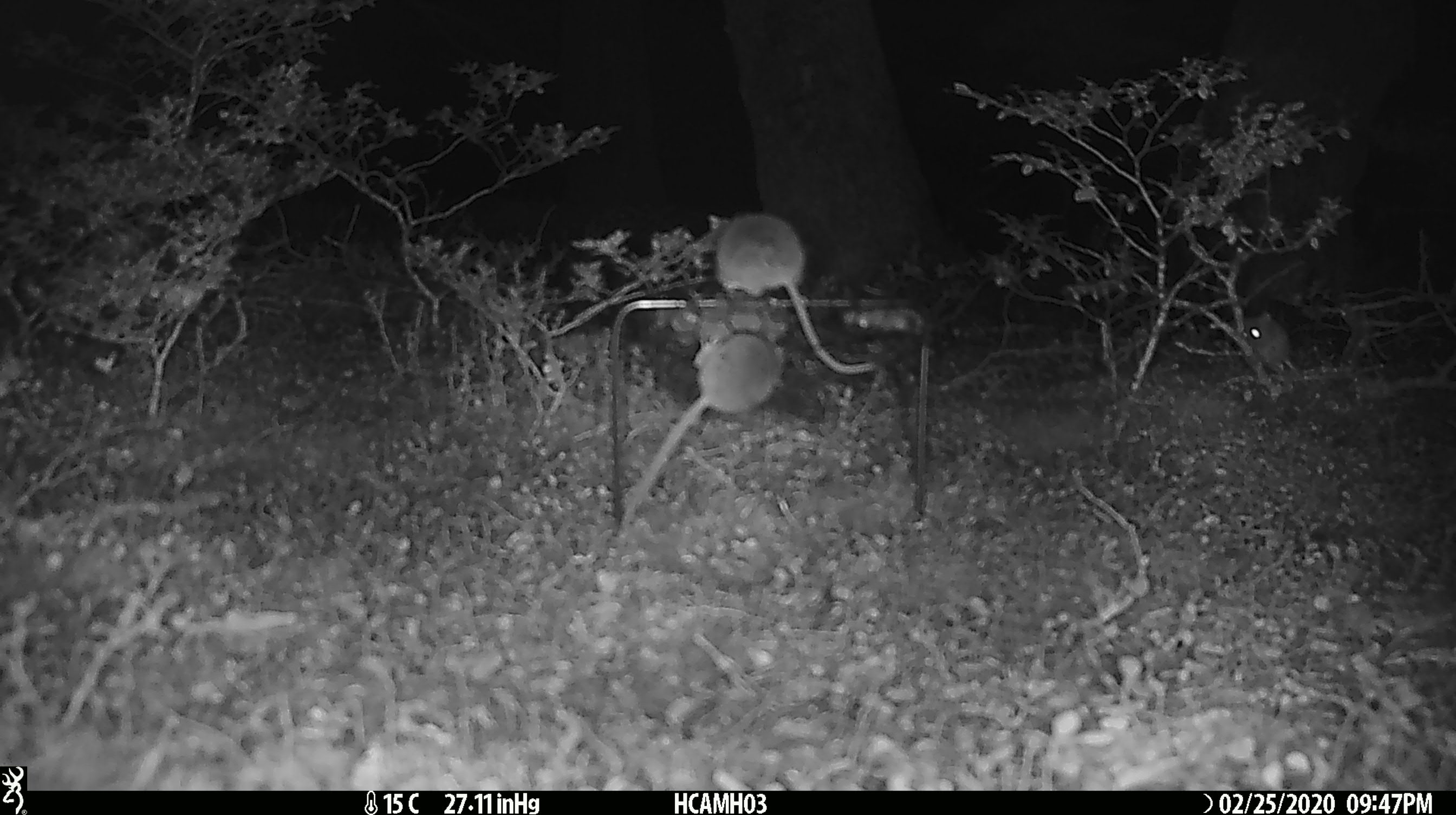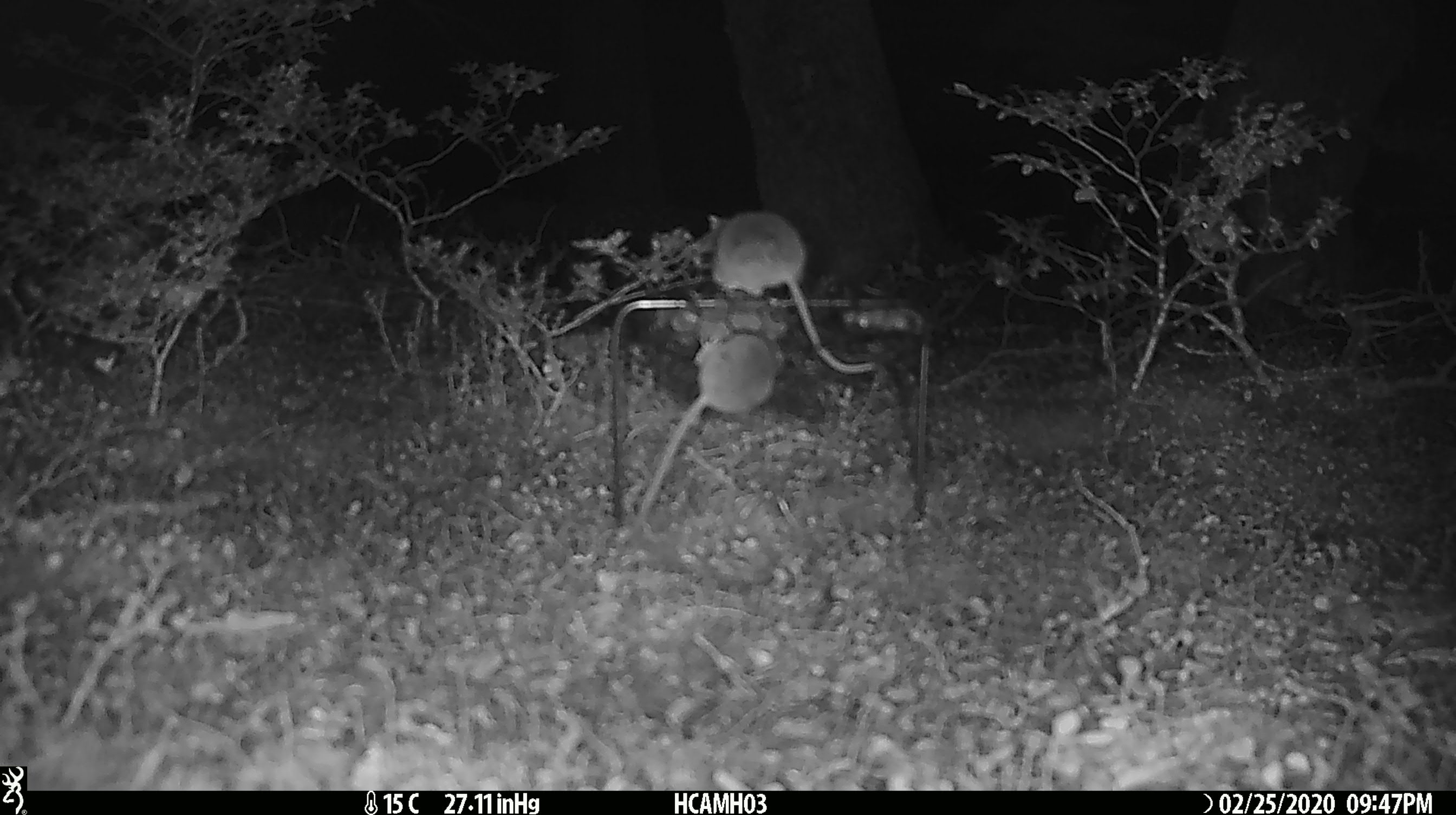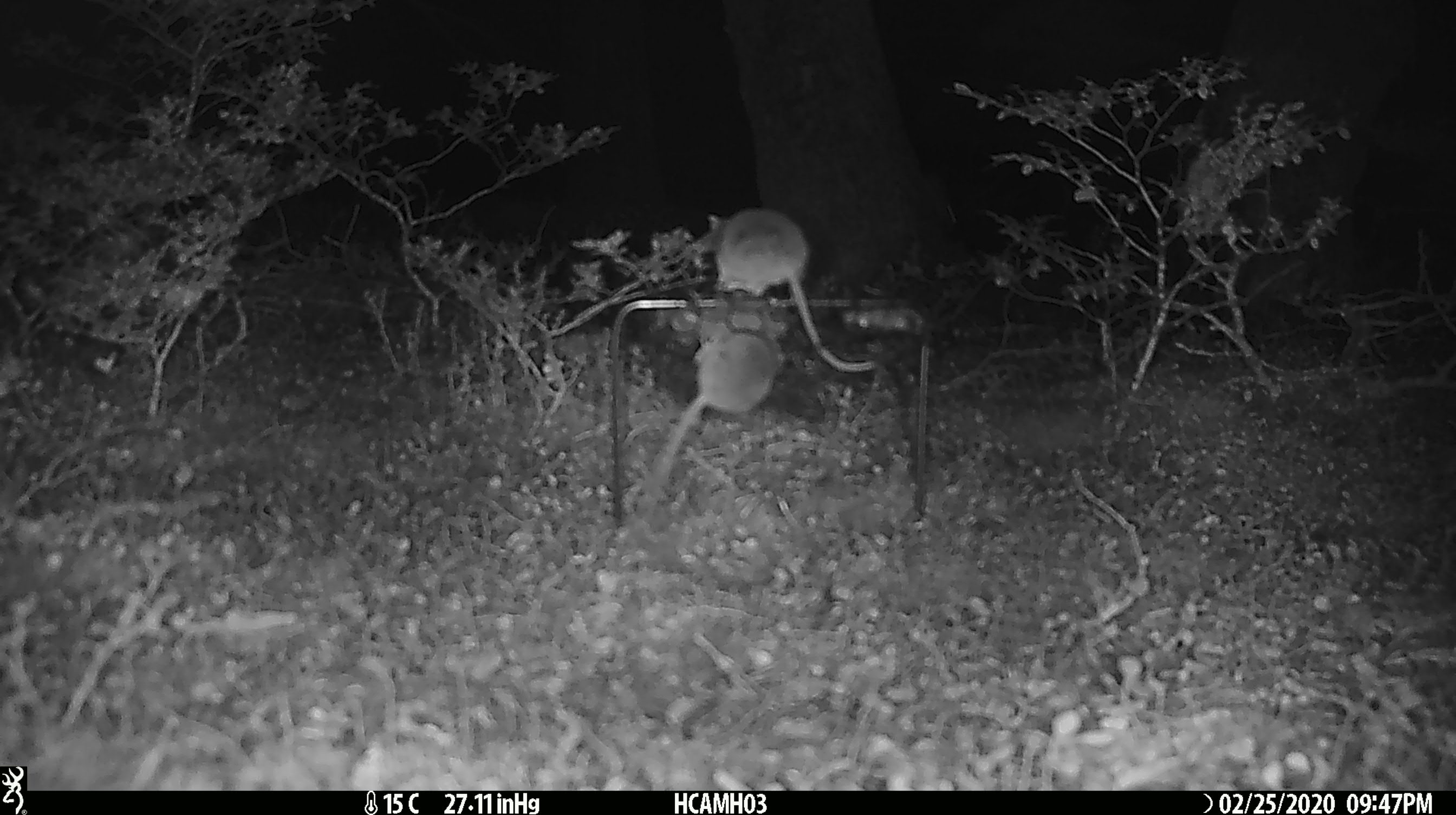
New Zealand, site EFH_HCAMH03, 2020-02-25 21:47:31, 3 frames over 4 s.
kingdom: Animalia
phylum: Chordata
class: Mammalia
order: Rodentia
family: Muridae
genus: Mus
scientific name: Mus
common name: mouse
Mouse (Mus).